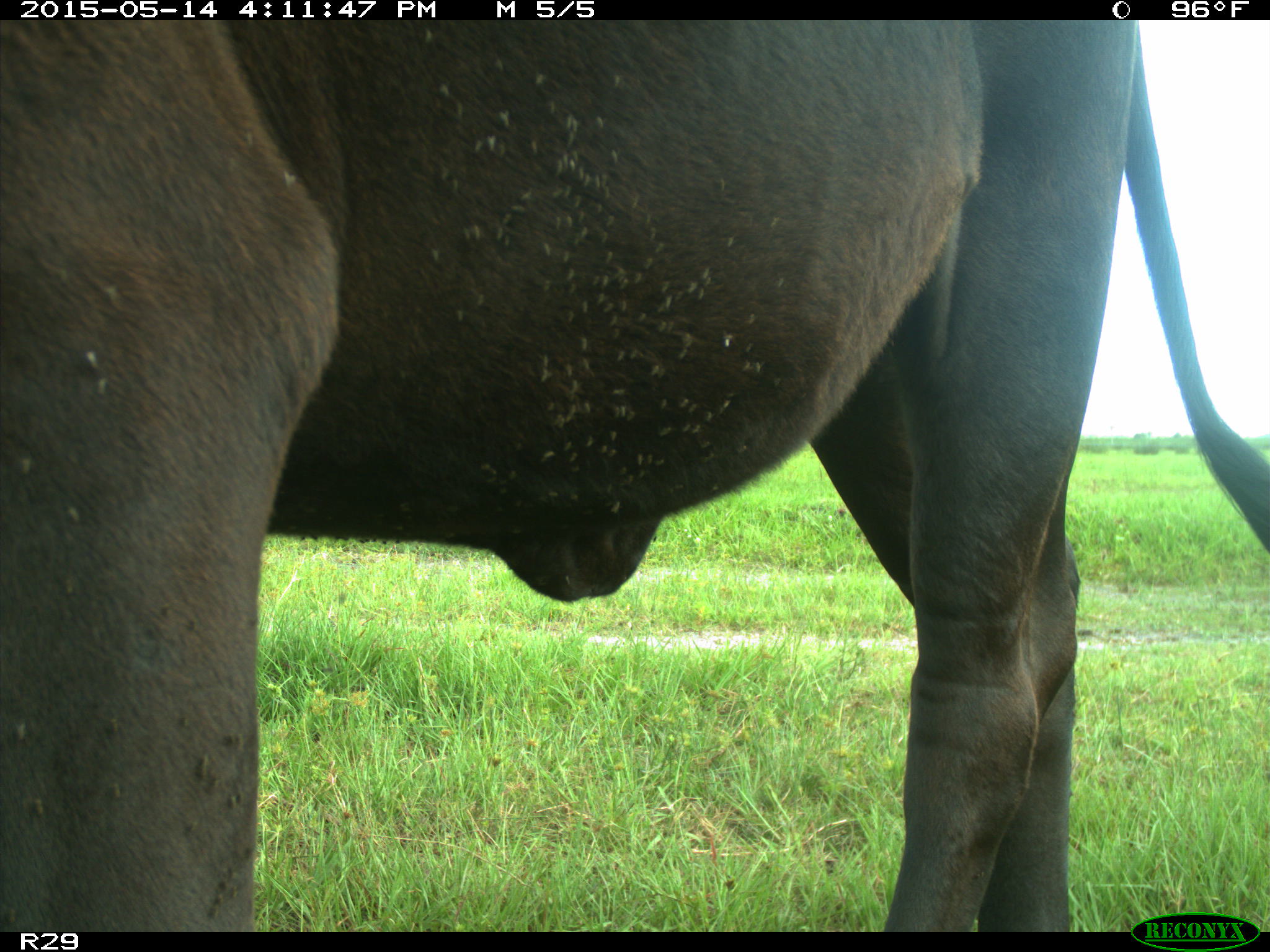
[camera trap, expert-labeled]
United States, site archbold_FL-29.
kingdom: Animalia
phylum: Chordata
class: Mammalia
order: Artiodactyla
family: Bovidae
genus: Bos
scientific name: Bos taurus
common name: domestic cow